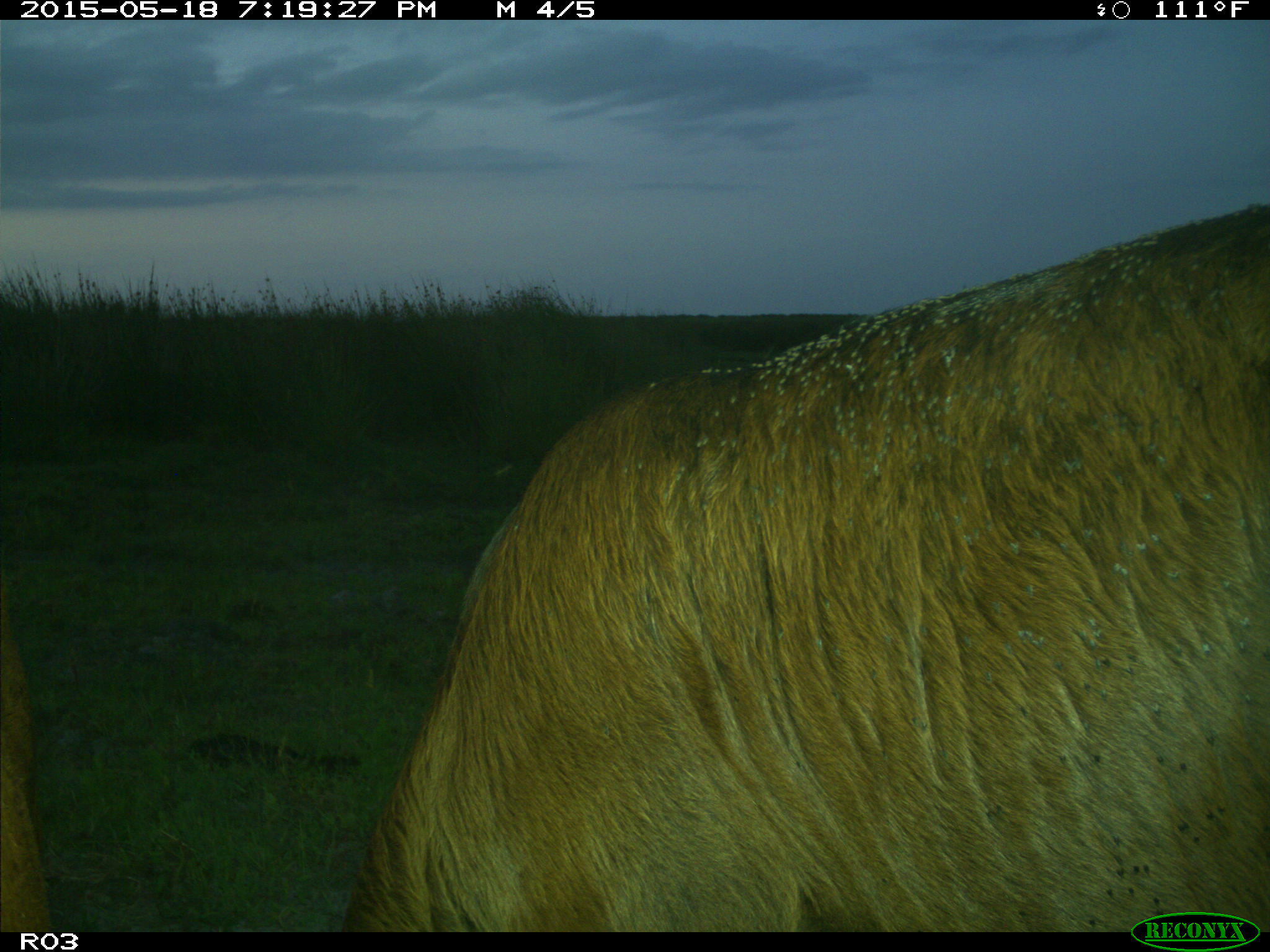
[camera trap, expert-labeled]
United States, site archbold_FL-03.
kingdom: Animalia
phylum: Chordata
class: Mammalia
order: Artiodactyla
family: Bovidae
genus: Bos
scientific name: Bos taurus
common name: domestic cow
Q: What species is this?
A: Bos taurus (domestic cow).